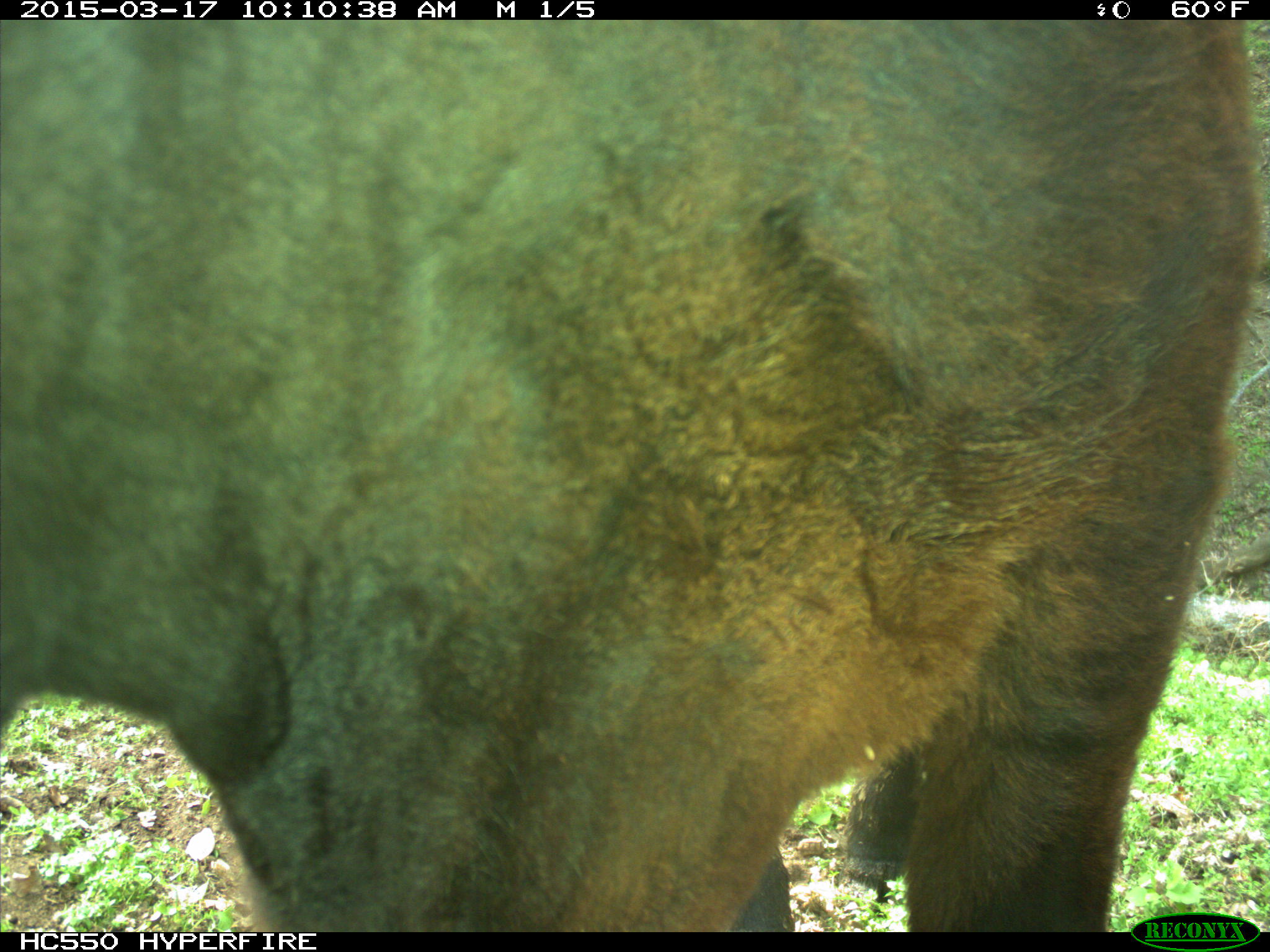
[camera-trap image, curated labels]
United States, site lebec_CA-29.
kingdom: Animalia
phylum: Chordata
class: Mammalia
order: Artiodactyla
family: Bovidae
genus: Bos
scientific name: Bos taurus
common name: domestic cow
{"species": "Bos taurus (domestic cow)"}